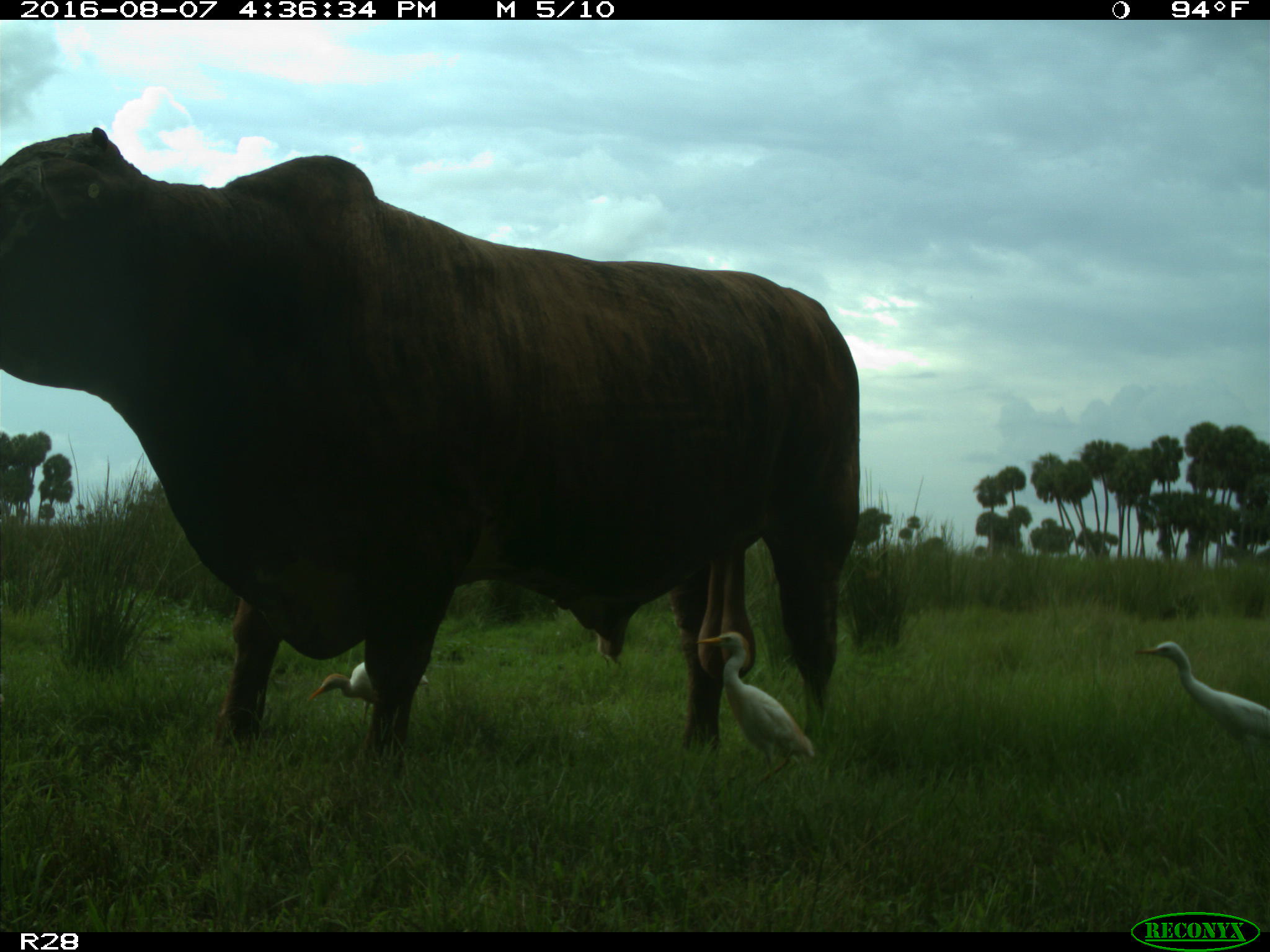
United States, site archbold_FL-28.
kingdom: Animalia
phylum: Chordata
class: Mammalia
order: Artiodactyla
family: Bovidae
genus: Bos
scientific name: Bos taurus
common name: domestic cow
Bos taurus (domestic cow).